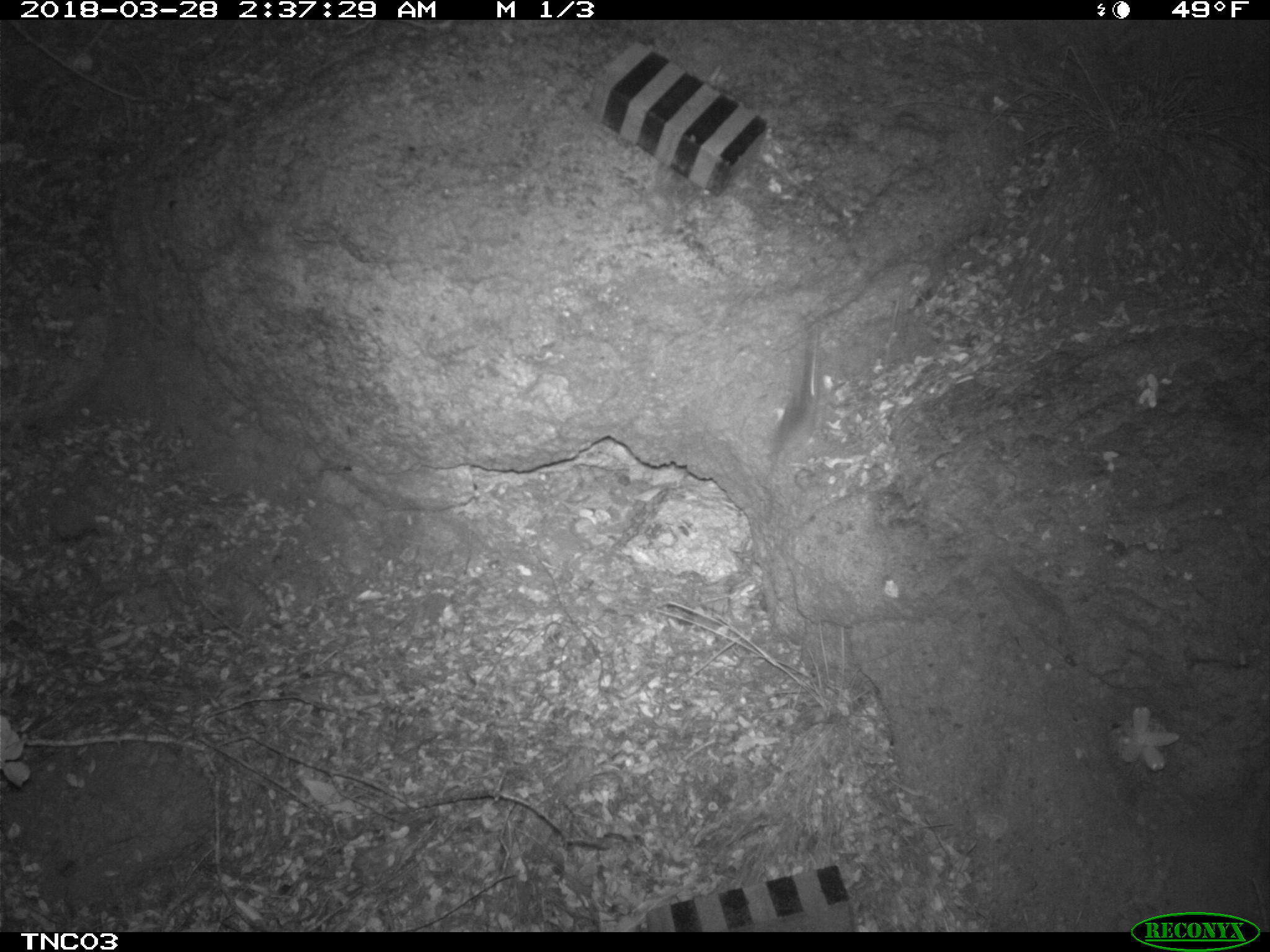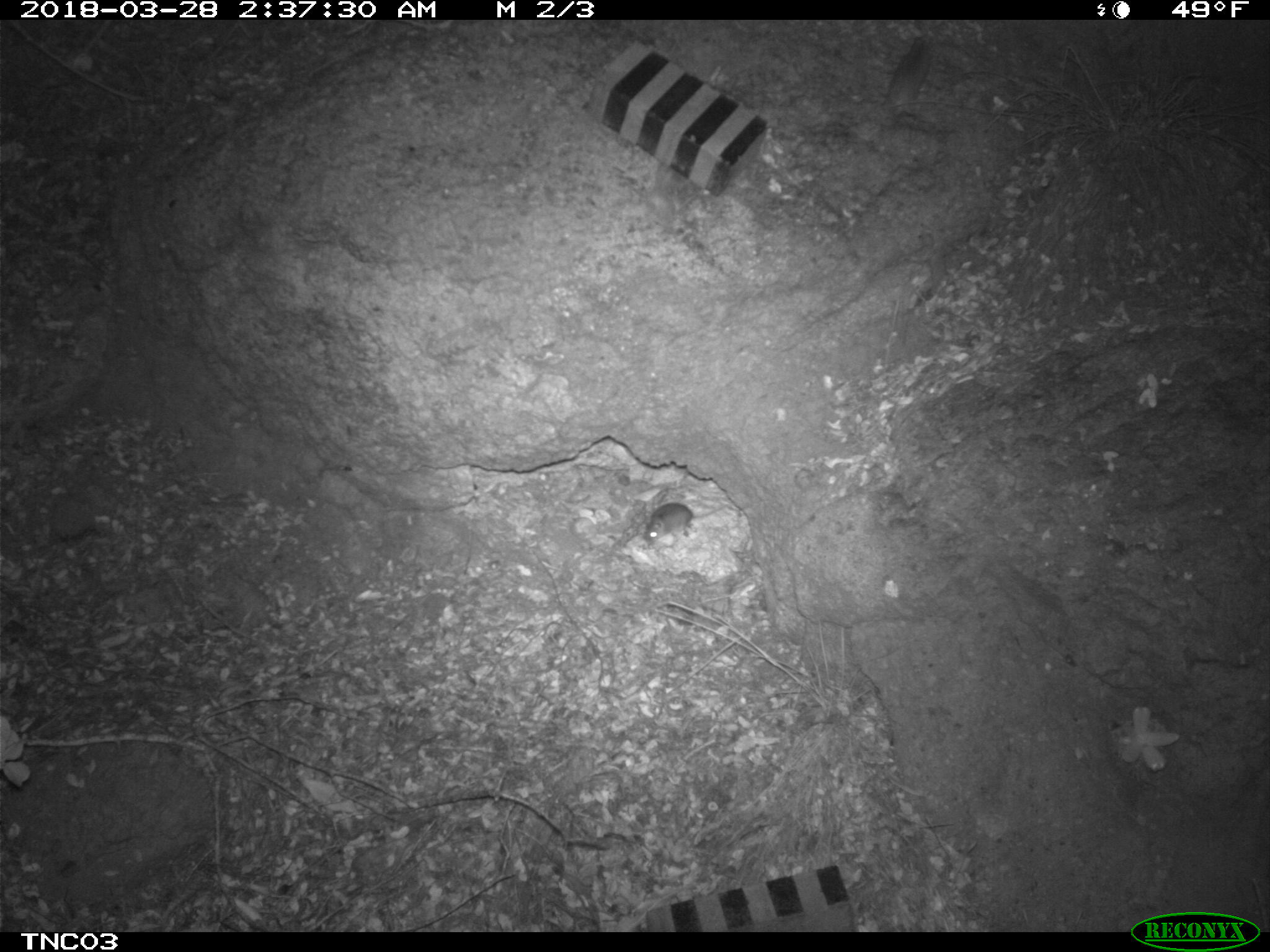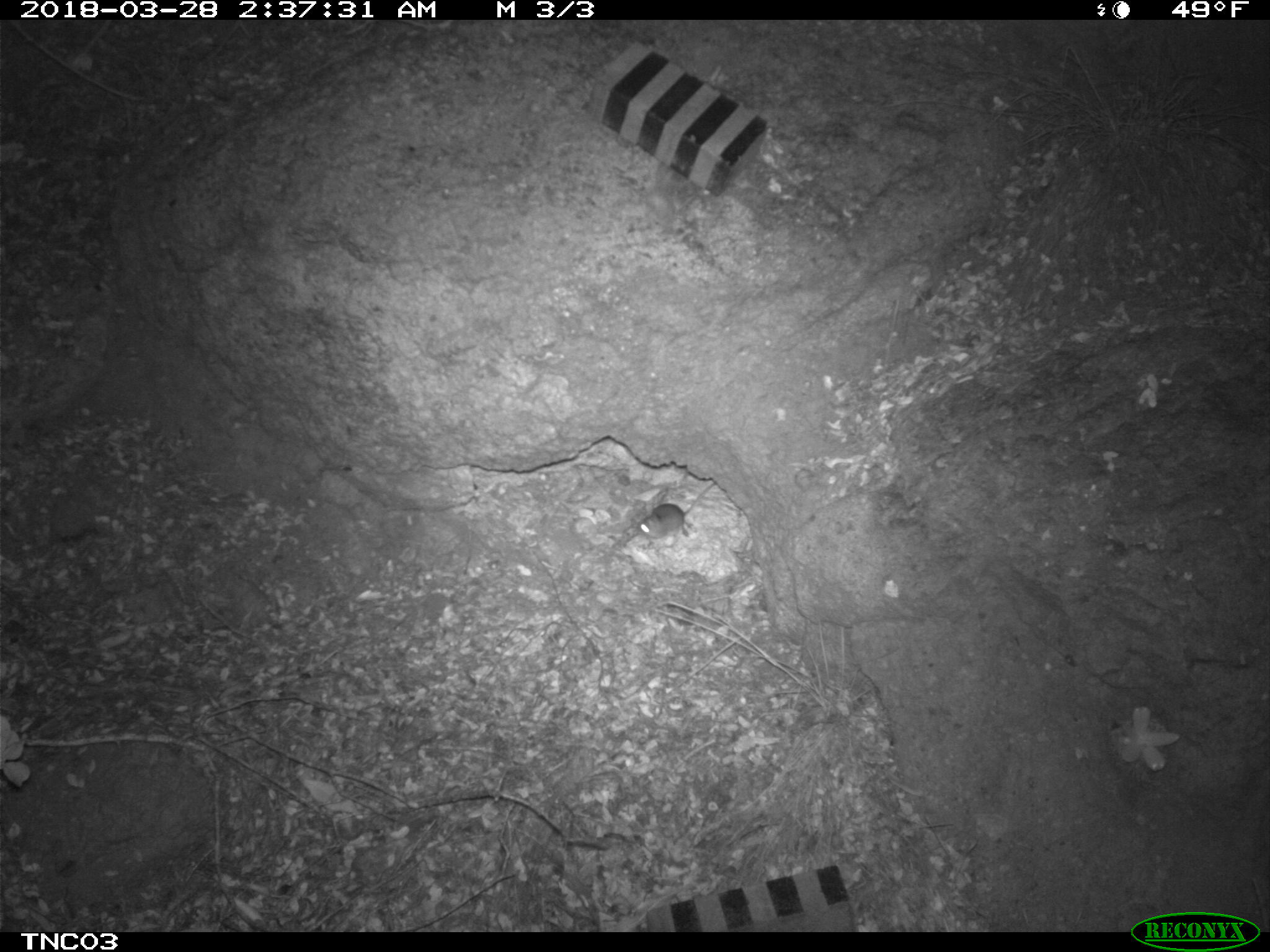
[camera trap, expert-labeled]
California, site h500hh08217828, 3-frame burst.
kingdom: Animalia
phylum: Chordata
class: Mammalia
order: Rodentia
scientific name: Rodentia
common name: rodent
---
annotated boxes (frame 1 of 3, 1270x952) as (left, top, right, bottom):
rodent: (764, 312, 828, 475)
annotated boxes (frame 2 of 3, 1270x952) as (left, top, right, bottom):
rodent: (881, 37, 941, 113); (642, 501, 729, 553)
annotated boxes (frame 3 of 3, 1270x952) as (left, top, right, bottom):
rodent: (636, 482, 716, 539)